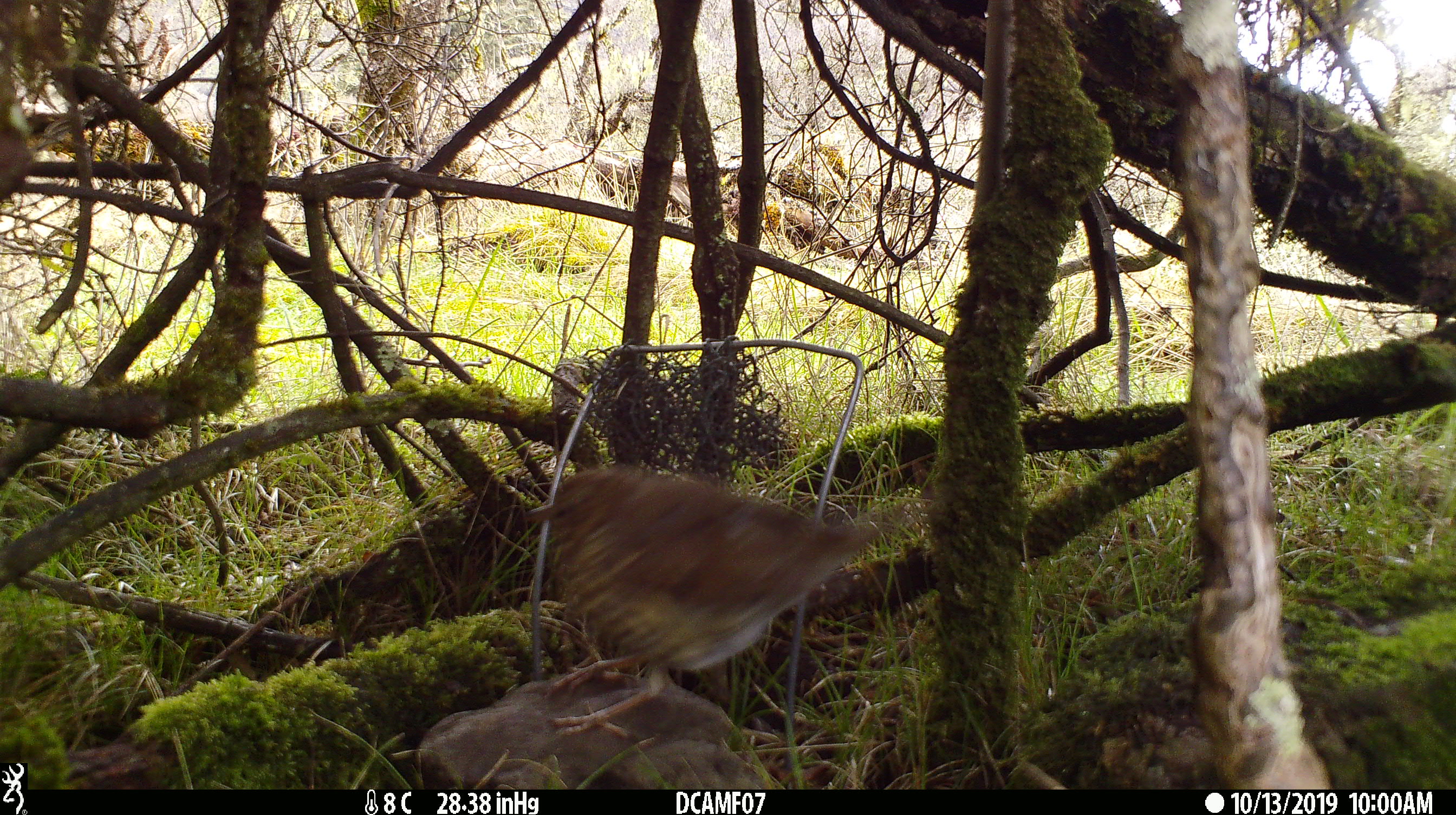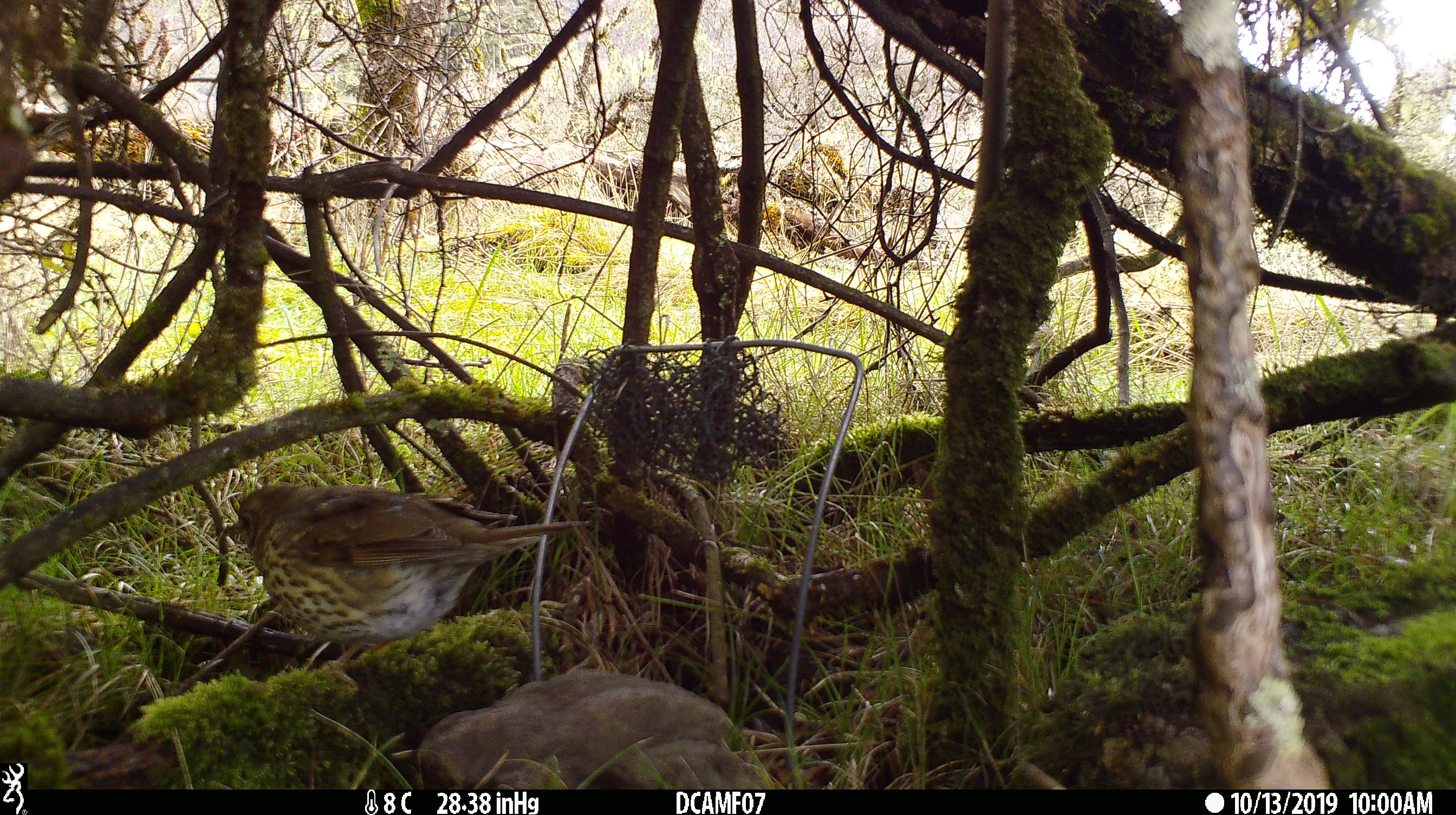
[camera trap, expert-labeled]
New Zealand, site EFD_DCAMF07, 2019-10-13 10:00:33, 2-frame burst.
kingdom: Animalia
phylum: Chordata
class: Aves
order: Passeriformes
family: Turdidae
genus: Turdus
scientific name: Turdus philomelos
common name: song thrush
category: thrush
Thrush (song thrush) (Turdus philomelos).